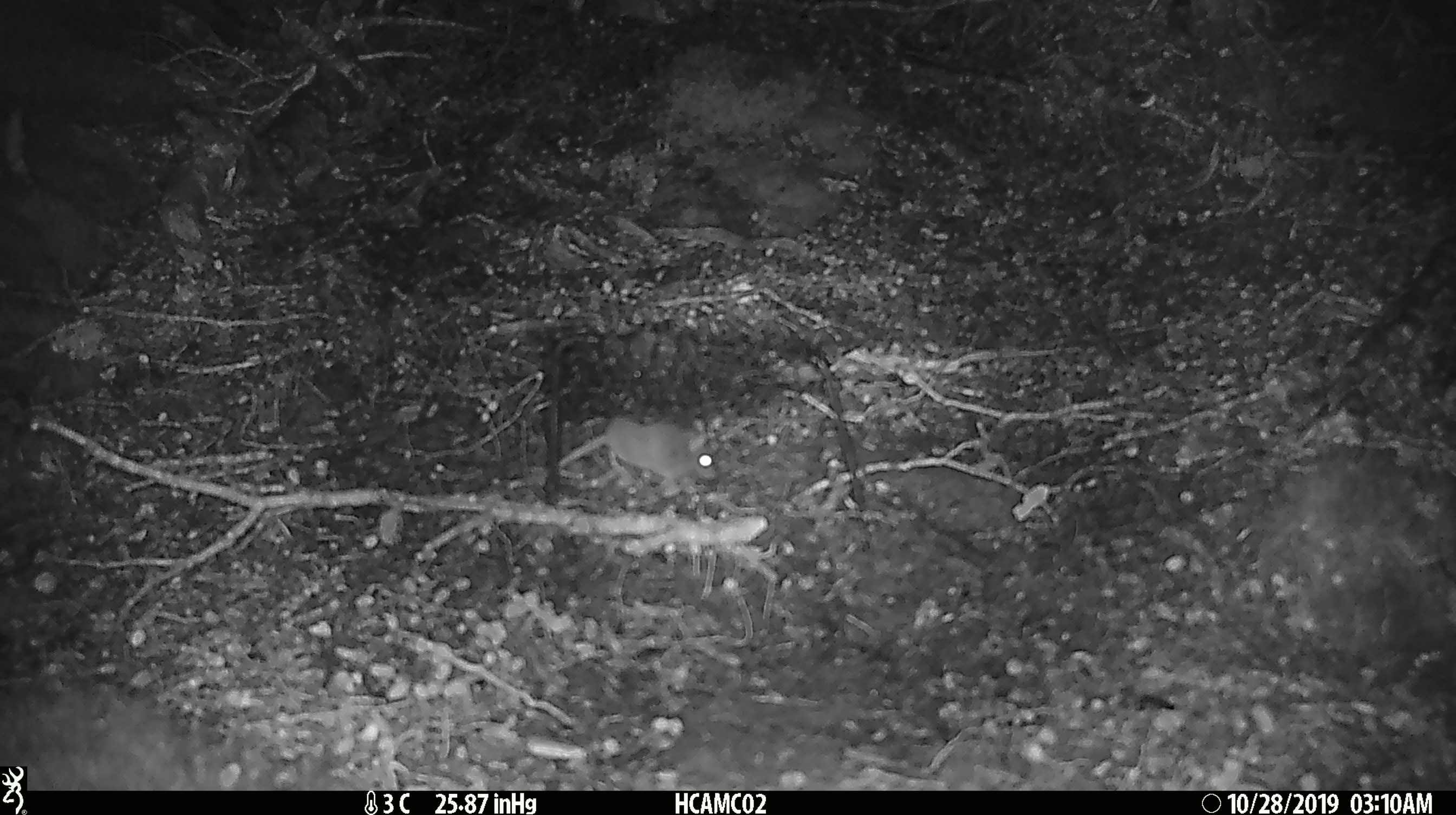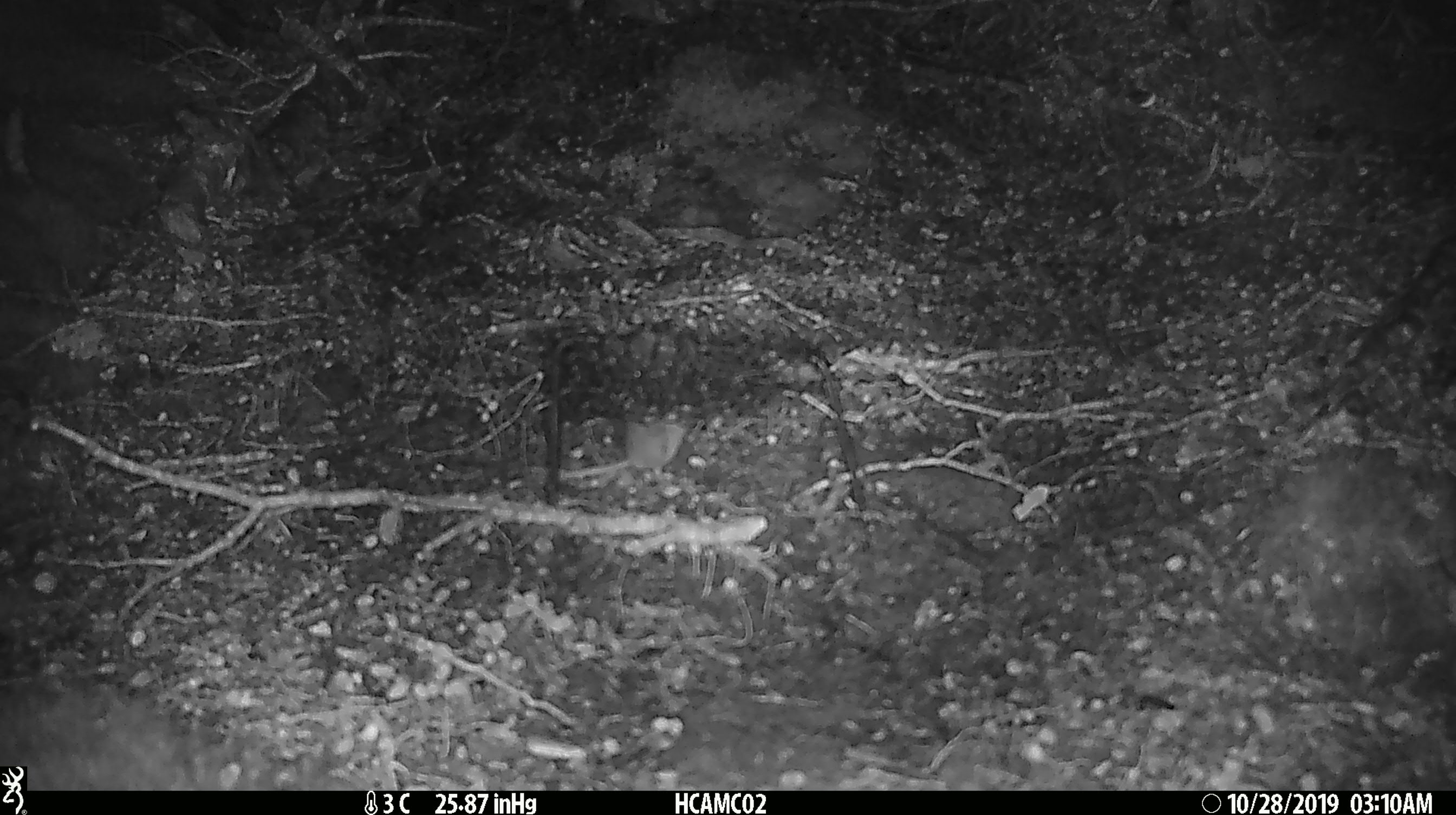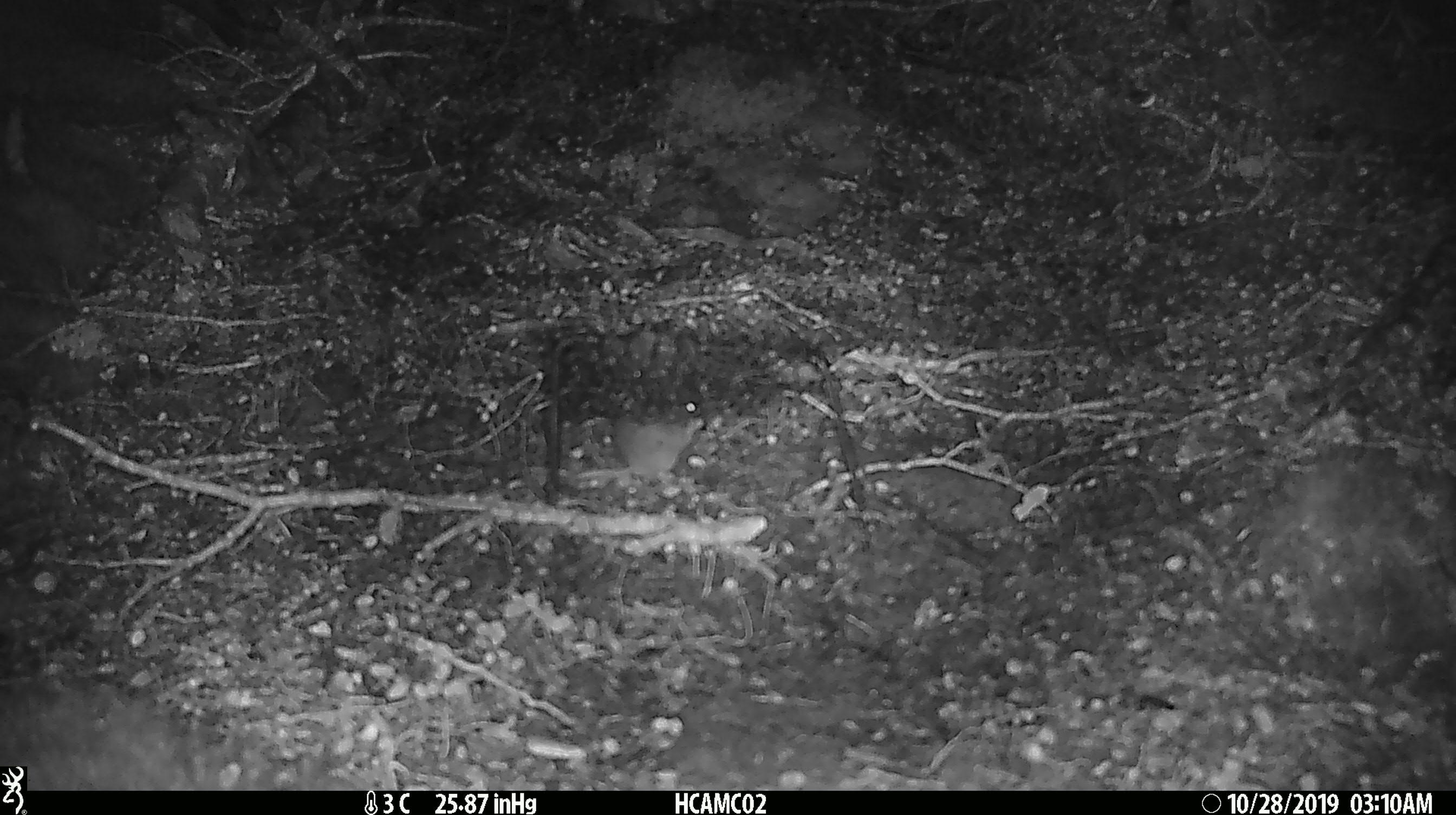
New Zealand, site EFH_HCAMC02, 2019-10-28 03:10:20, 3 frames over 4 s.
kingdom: Animalia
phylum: Chordata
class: Mammalia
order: Rodentia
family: Muridae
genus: Mus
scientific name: Mus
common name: mouse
Mouse (Mus).